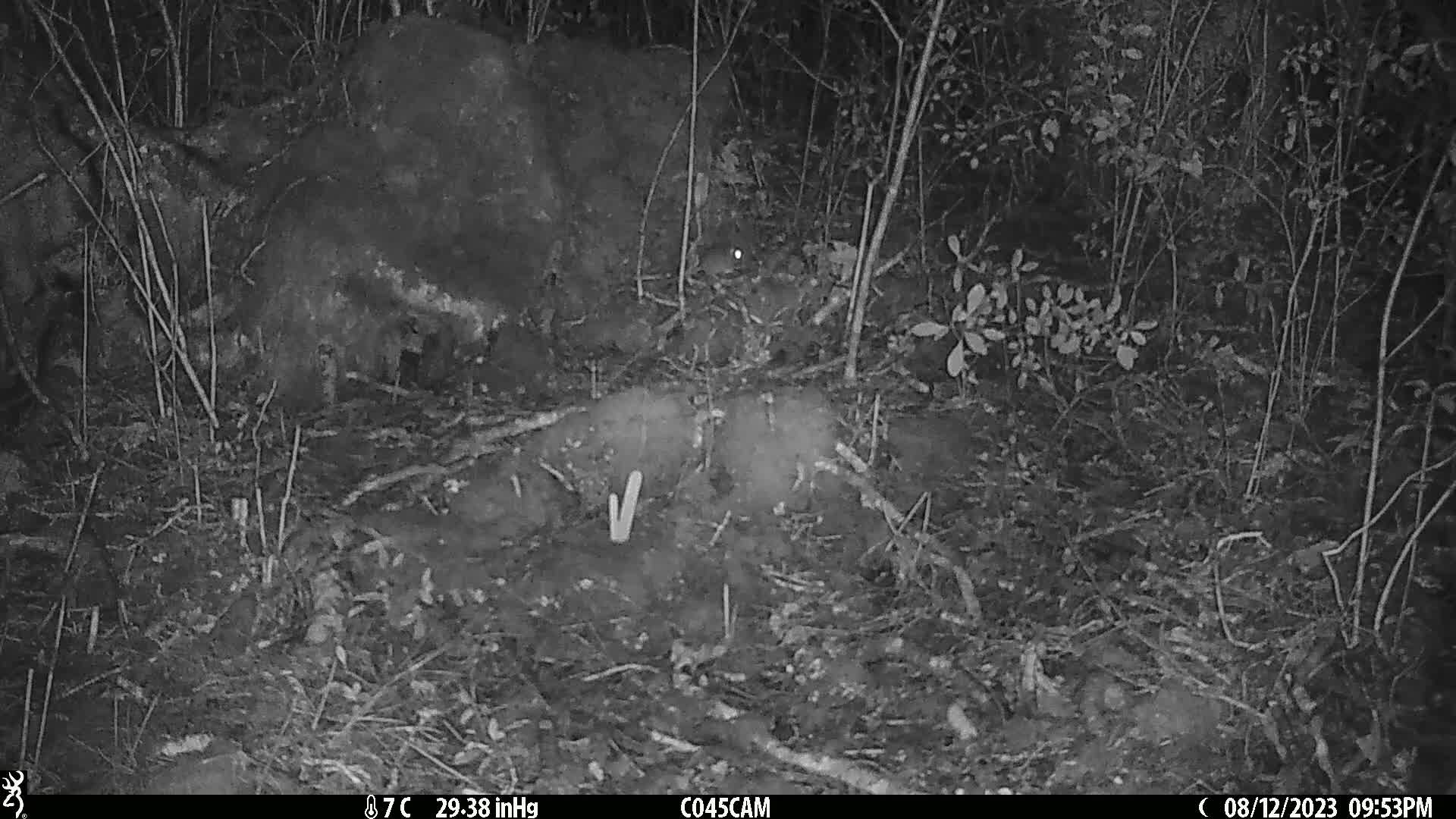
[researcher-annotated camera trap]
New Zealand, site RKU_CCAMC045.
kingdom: Animalia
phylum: Chordata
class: Mammalia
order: Rodentia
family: Muridae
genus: Rattus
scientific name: Rattus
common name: rat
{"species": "rat (Rattus)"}